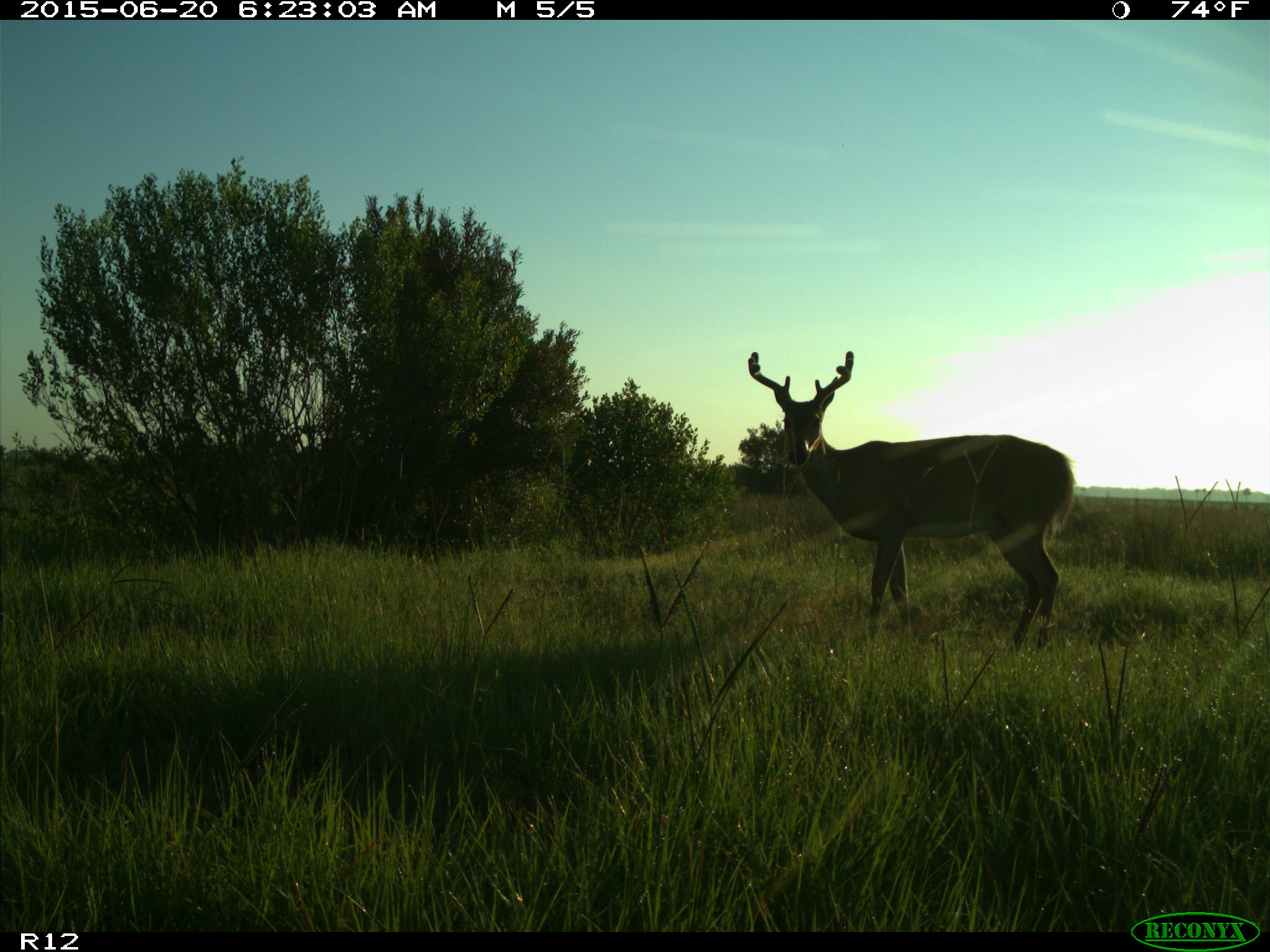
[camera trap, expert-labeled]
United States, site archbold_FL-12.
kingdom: Animalia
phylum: Chordata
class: Mammalia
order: Artiodactyla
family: Cervidae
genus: Odocoileus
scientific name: Odocoileus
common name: deer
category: unidentified deer